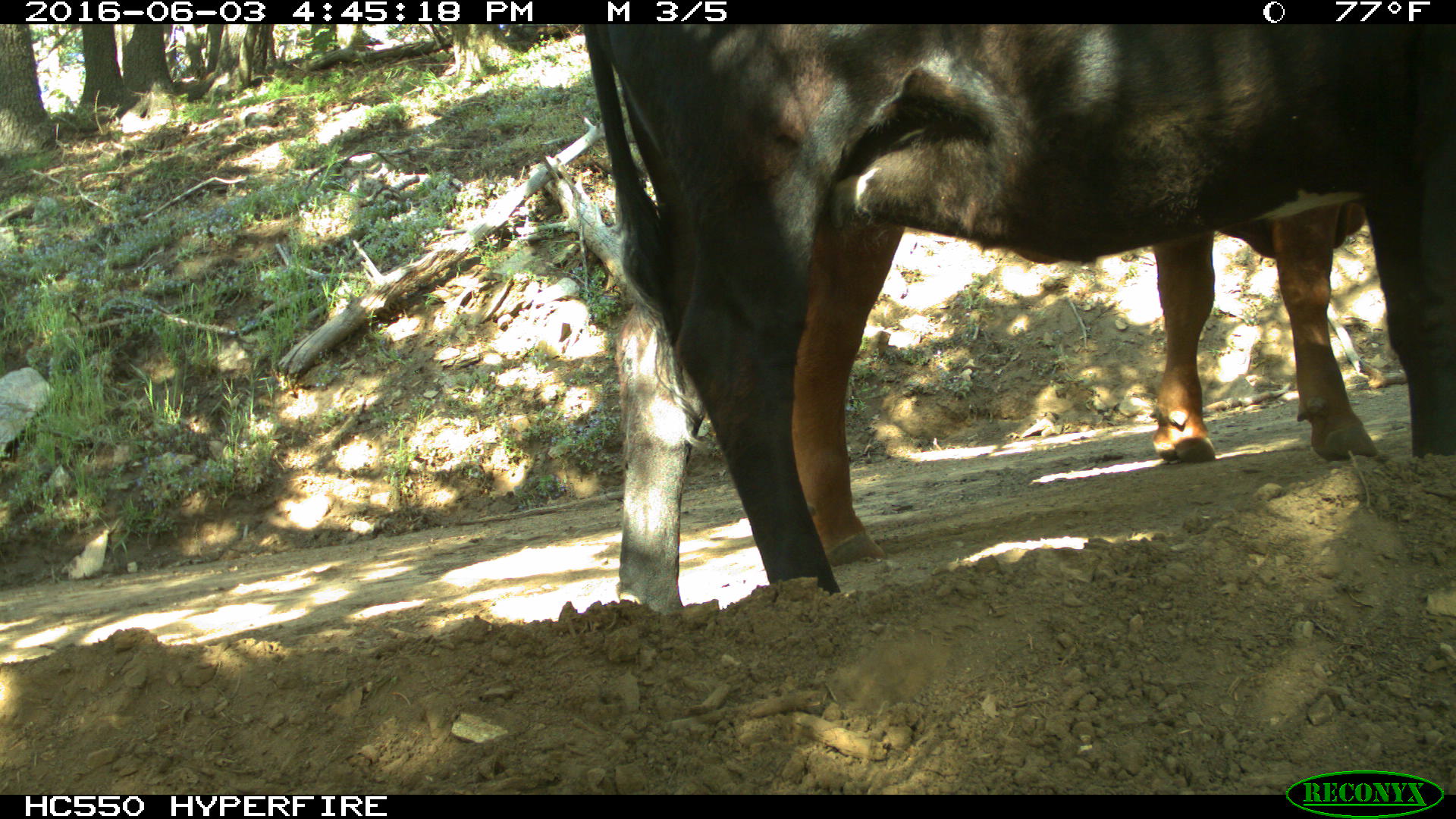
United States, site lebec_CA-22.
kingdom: Animalia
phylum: Chordata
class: Mammalia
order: Artiodactyla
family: Bovidae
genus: Bos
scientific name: Bos taurus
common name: domestic cow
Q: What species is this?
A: Bos taurus (domestic cow).